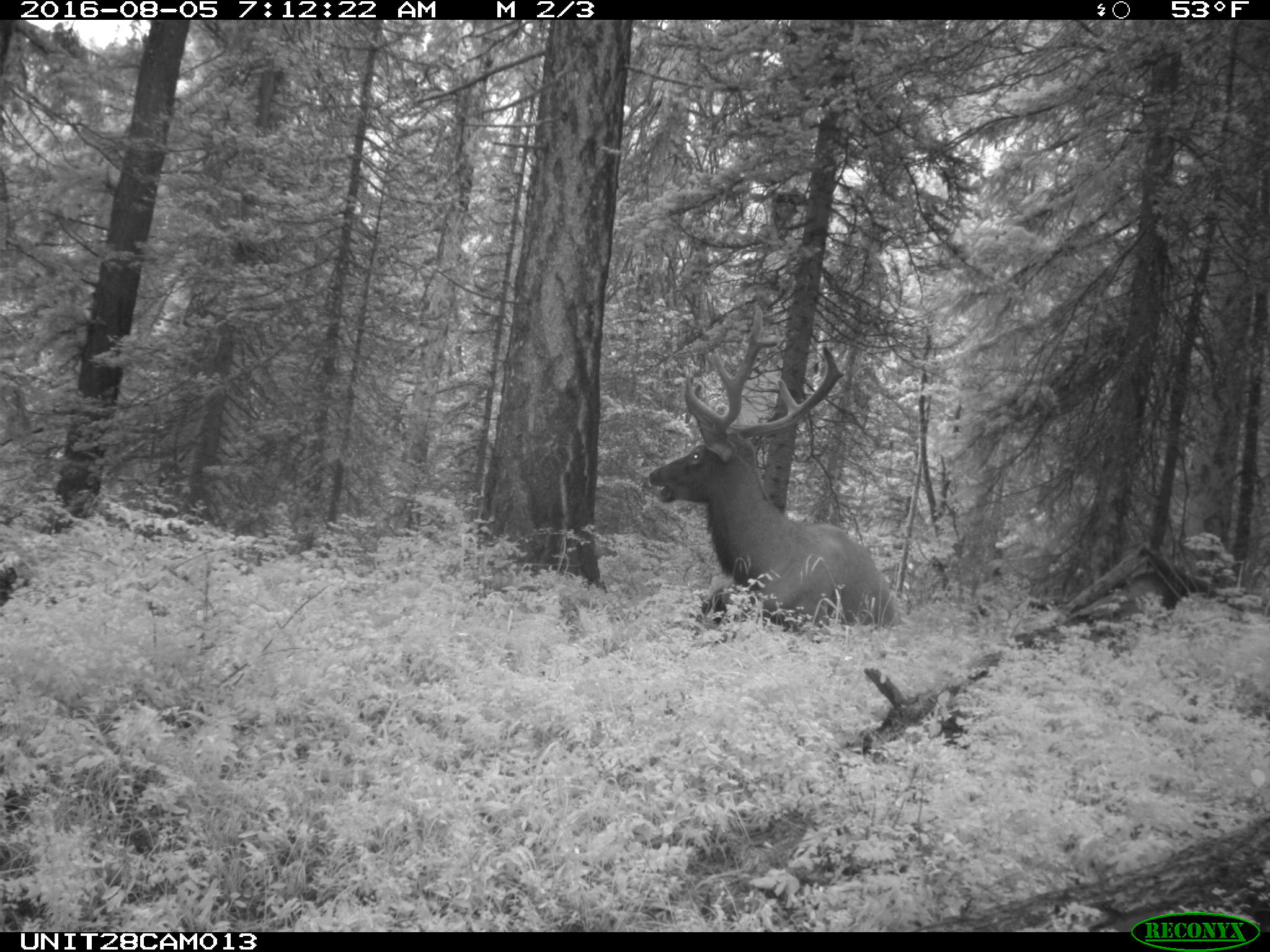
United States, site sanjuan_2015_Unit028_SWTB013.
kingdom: Animalia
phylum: Chordata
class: Mammalia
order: Artiodactyla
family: Cervidae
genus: Cervus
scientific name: Cervus elaphus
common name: red deer